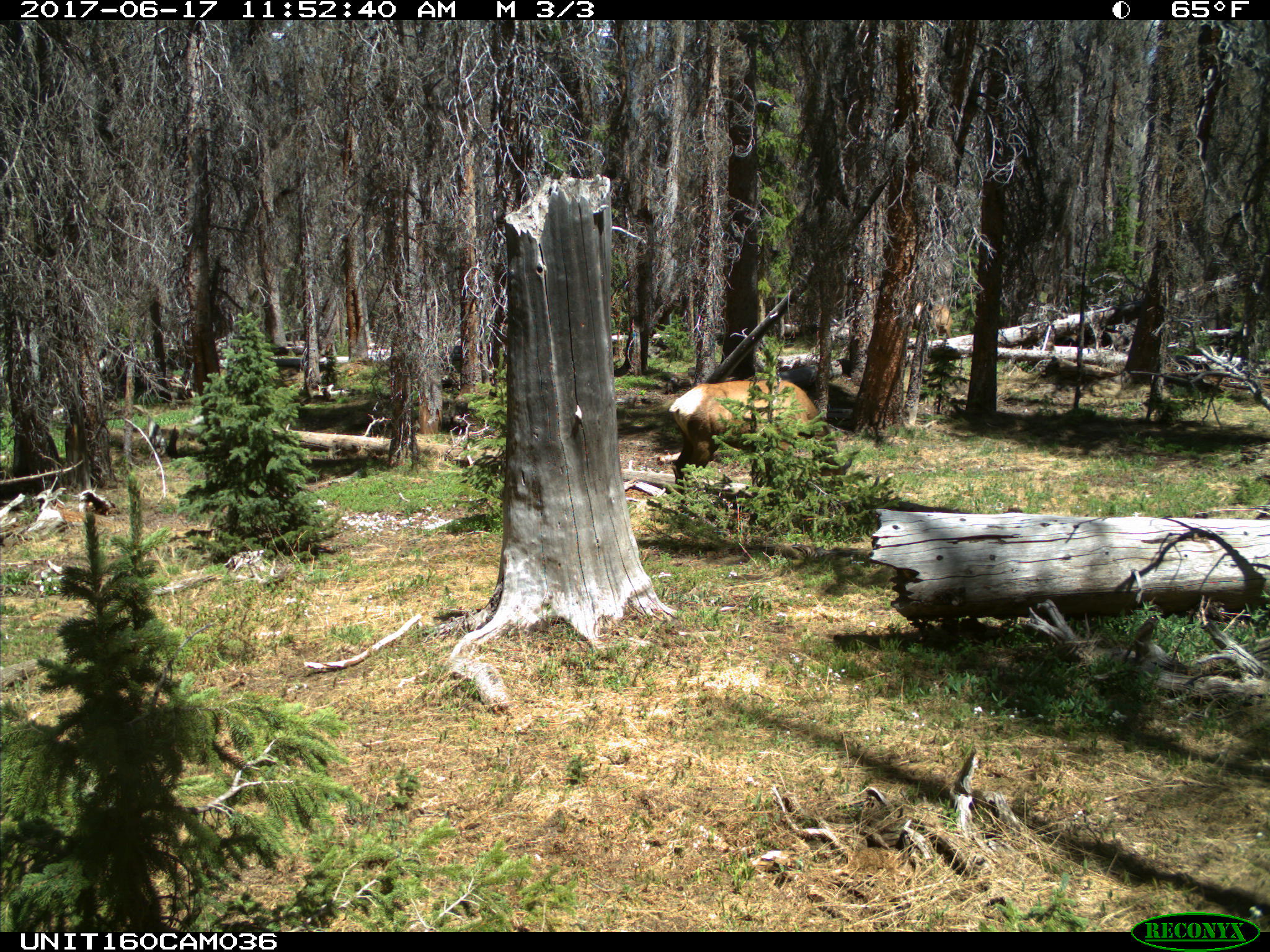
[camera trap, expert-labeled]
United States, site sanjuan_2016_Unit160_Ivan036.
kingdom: Animalia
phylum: Chordata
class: Mammalia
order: Artiodactyla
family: Cervidae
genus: Cervus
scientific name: Cervus elaphus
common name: red deer